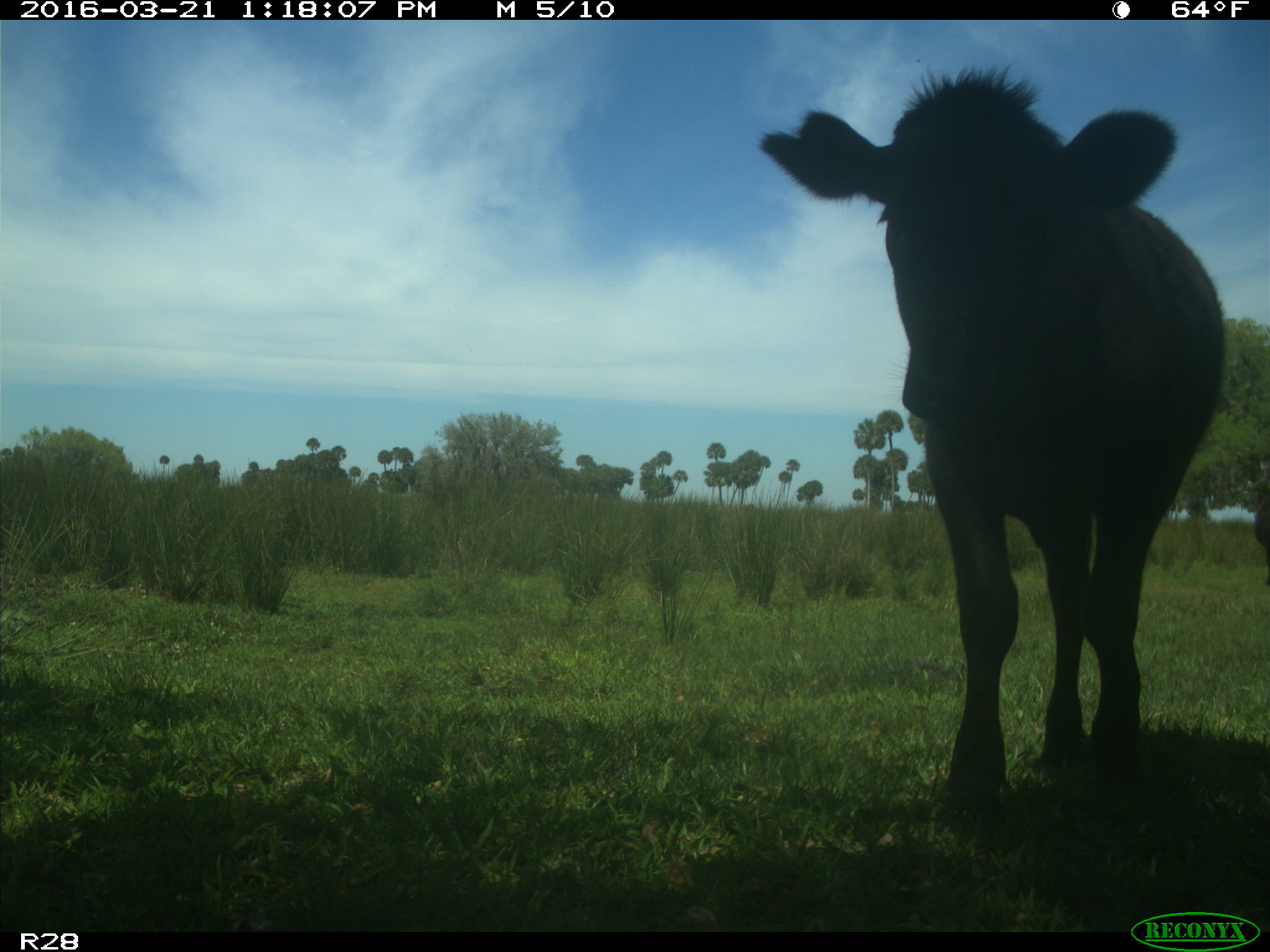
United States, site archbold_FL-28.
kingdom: Animalia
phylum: Chordata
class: Mammalia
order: Artiodactyla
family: Bovidae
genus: Bos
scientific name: Bos taurus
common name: domestic cow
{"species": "Bos taurus (domestic cow)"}